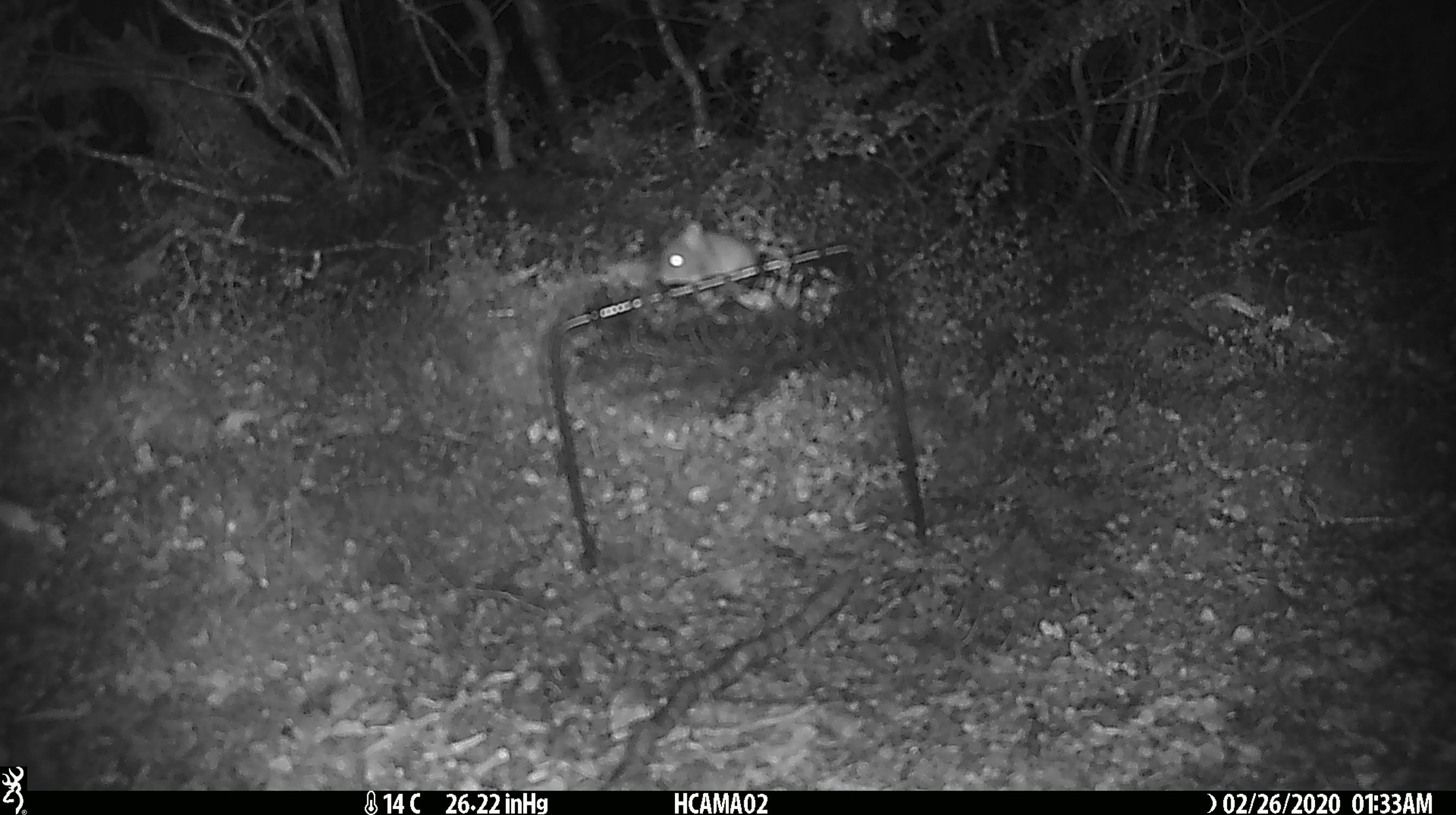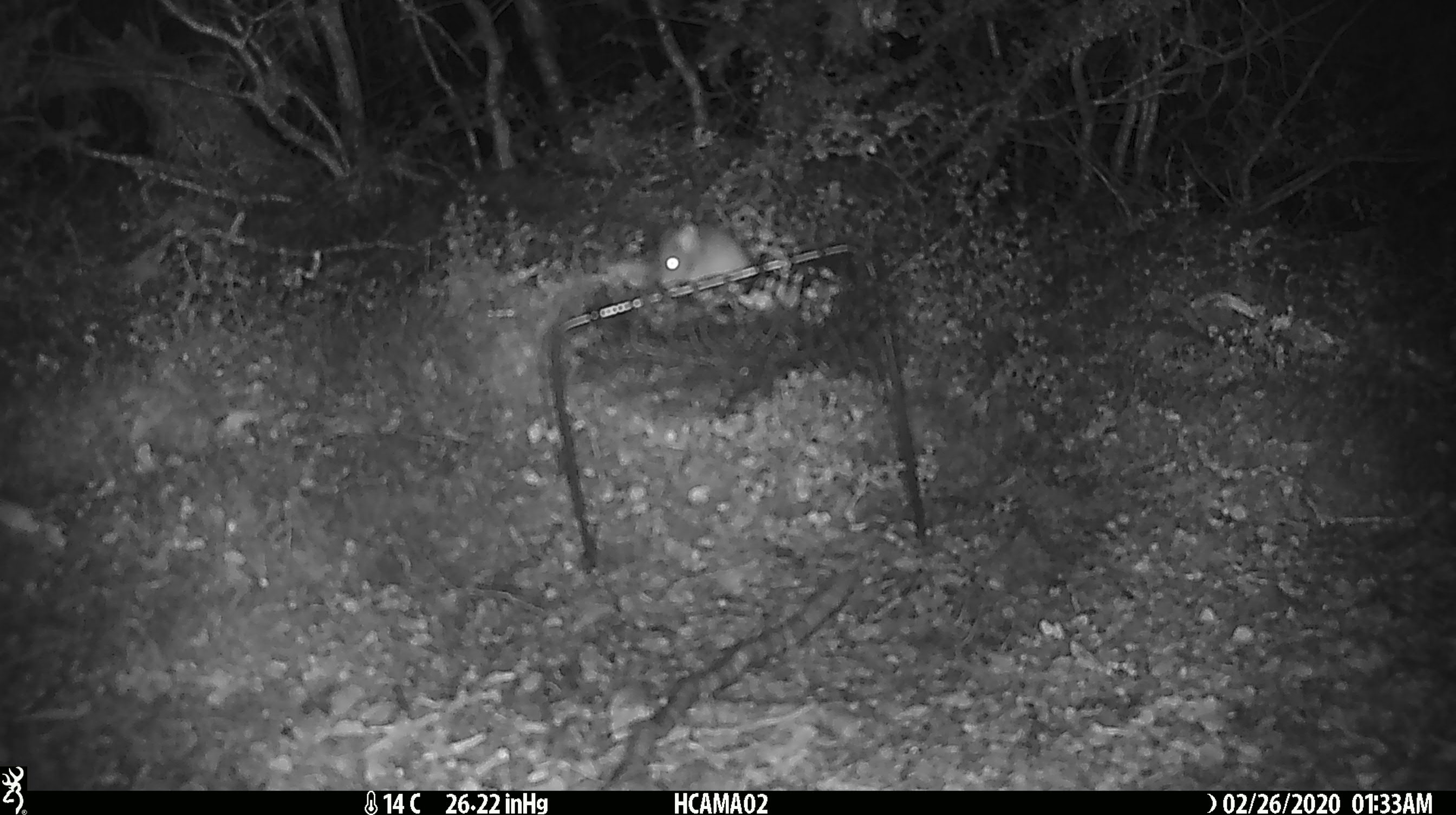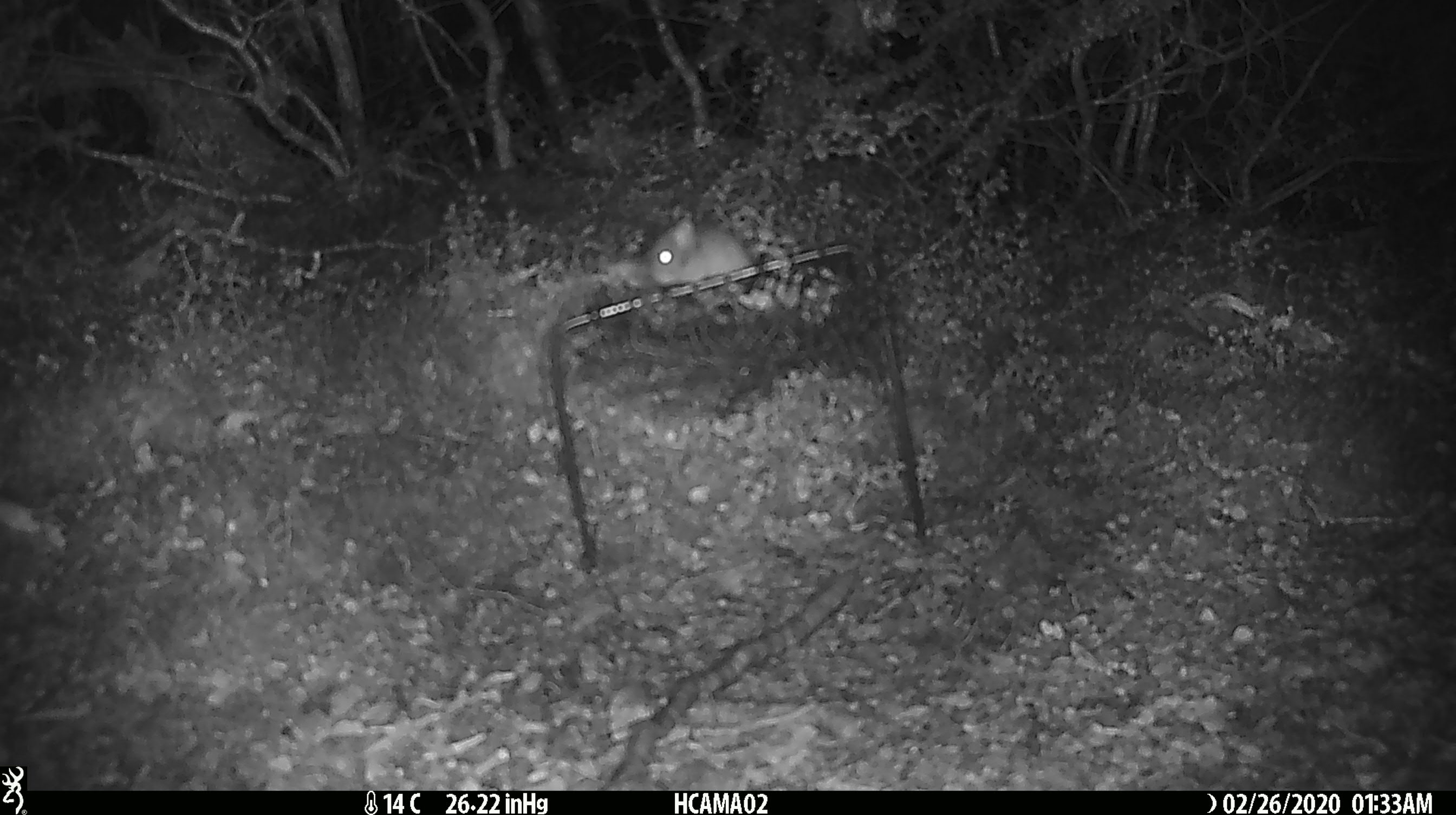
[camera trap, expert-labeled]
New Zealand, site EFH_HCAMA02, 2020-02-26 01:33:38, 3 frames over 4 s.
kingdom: Animalia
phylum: Chordata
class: Mammalia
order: Rodentia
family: Muridae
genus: Mus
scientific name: Mus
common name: mouse